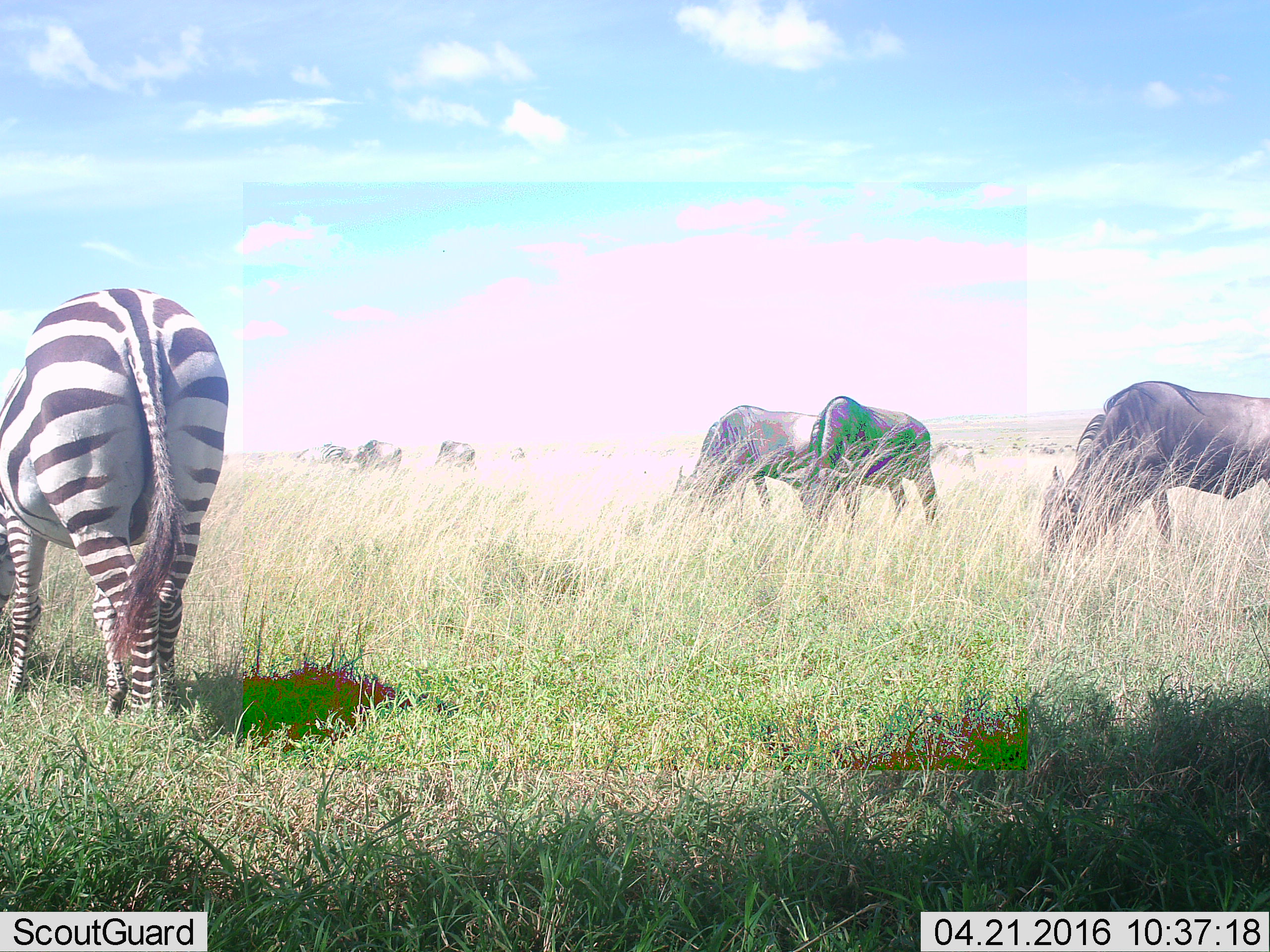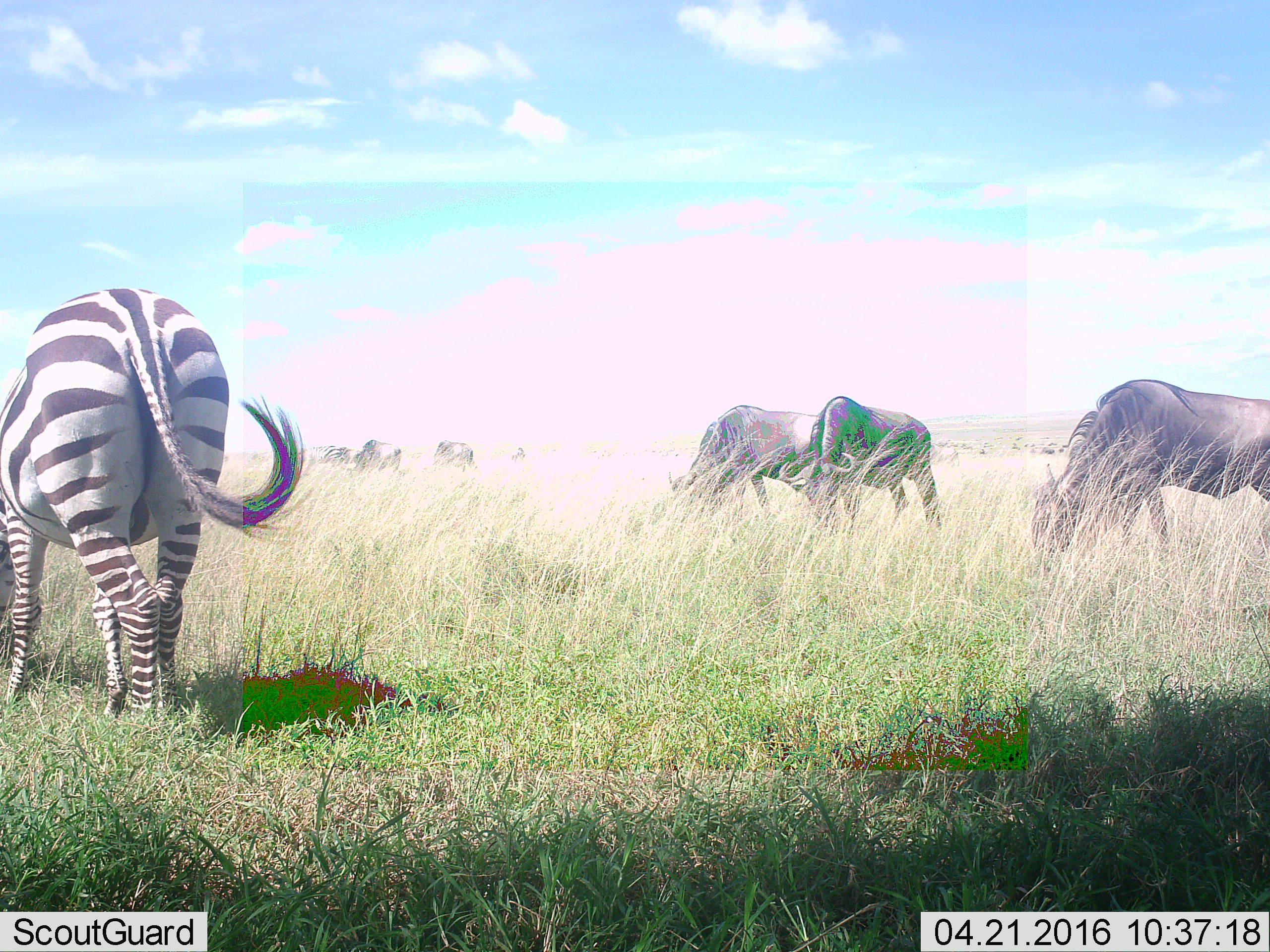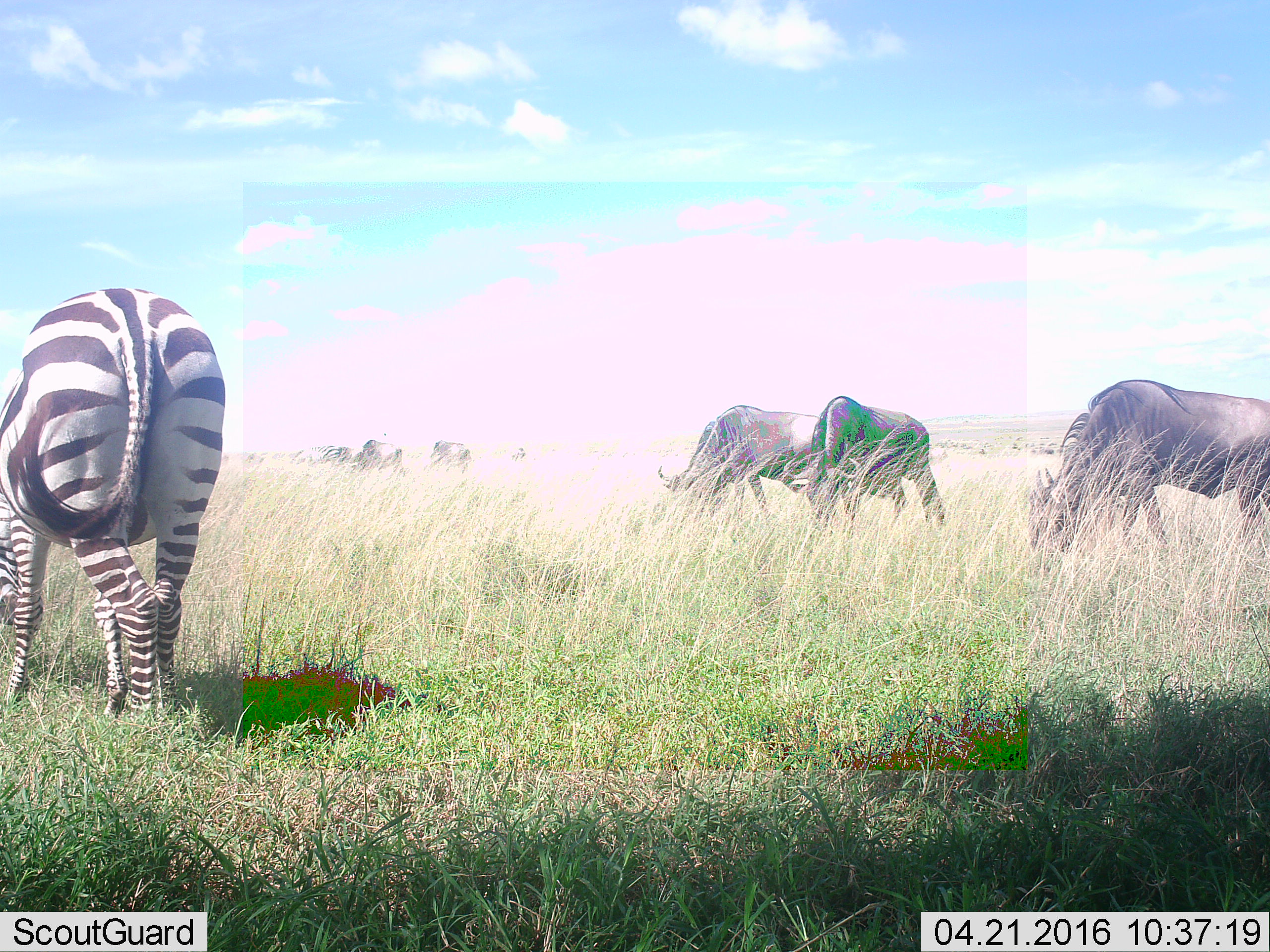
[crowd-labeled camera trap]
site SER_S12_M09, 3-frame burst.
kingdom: Animalia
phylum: Chordata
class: Mammalia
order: Artiodactyla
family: Bovidae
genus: Connochaetes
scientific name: Connochaetes taurinus taurinus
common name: blue wildebeest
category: wildebeestblue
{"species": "wildebeestblue (blue wildebeest) (Connochaetes taurinus taurinus)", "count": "6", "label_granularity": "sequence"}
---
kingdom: Animalia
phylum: Chordata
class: Mammalia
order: Perissodactyla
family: Equidae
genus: Equus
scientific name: Equus quagga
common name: plains zebra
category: zebraplains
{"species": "zebraplains (plains zebra) (Equus quagga)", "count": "2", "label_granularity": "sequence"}